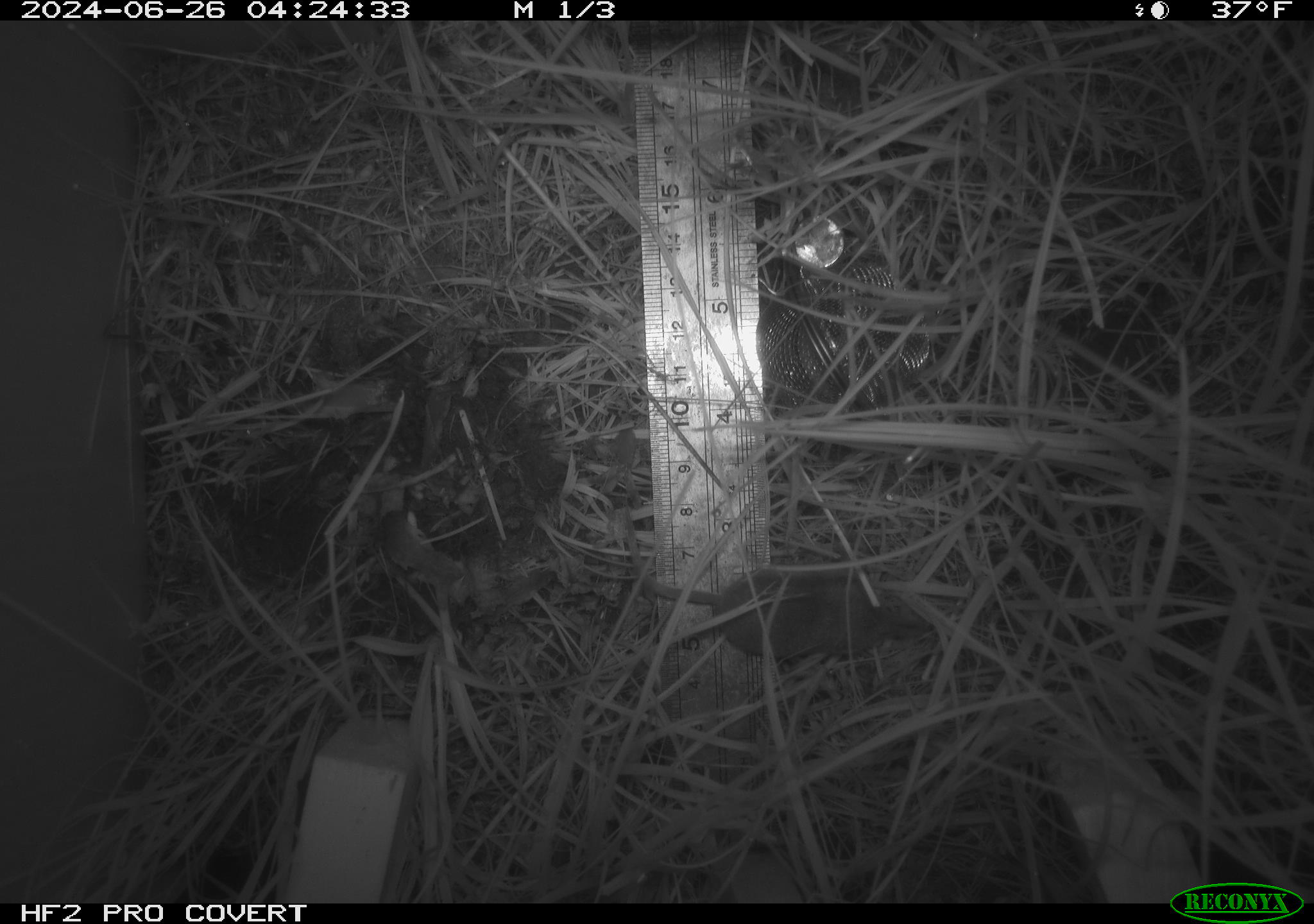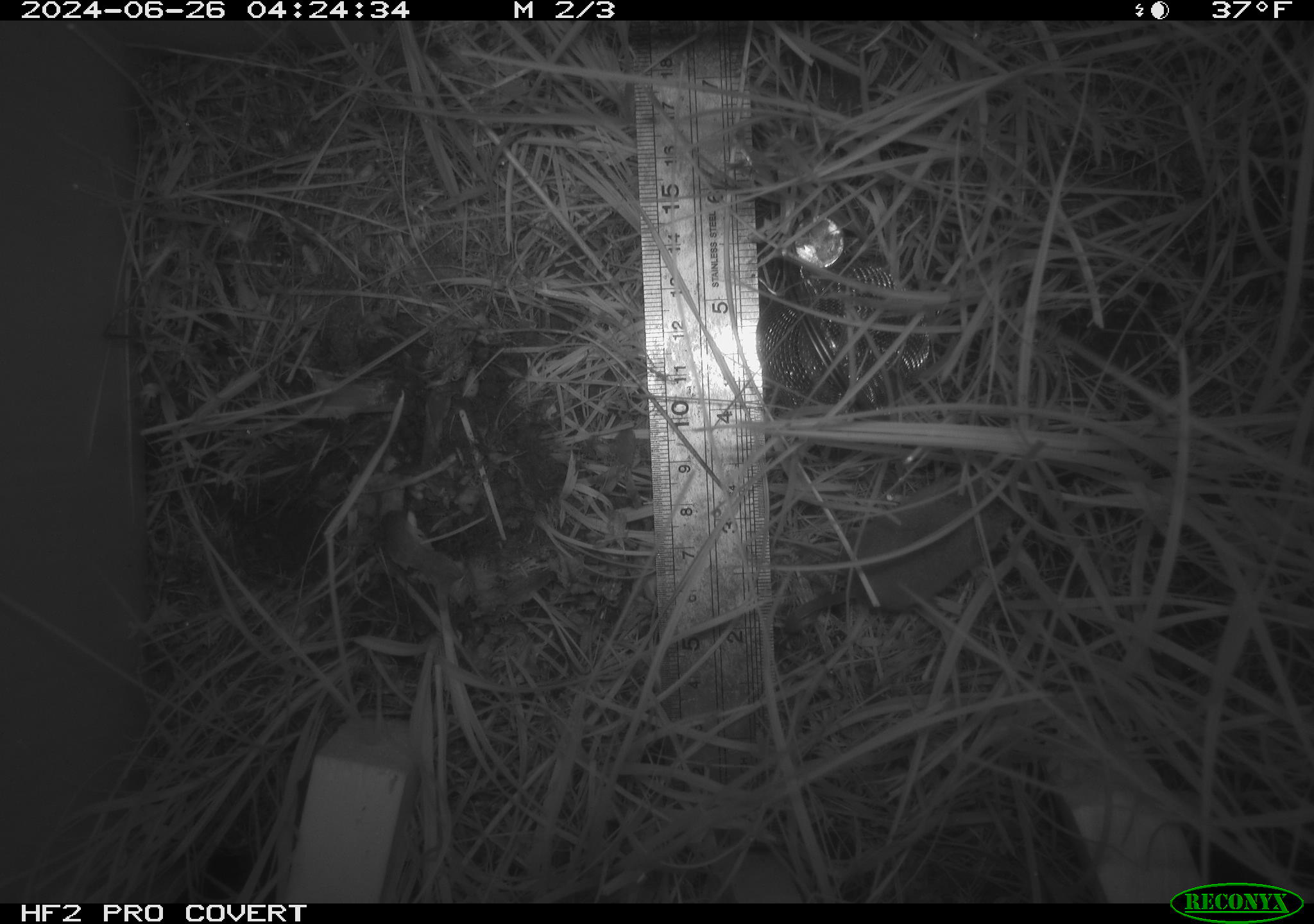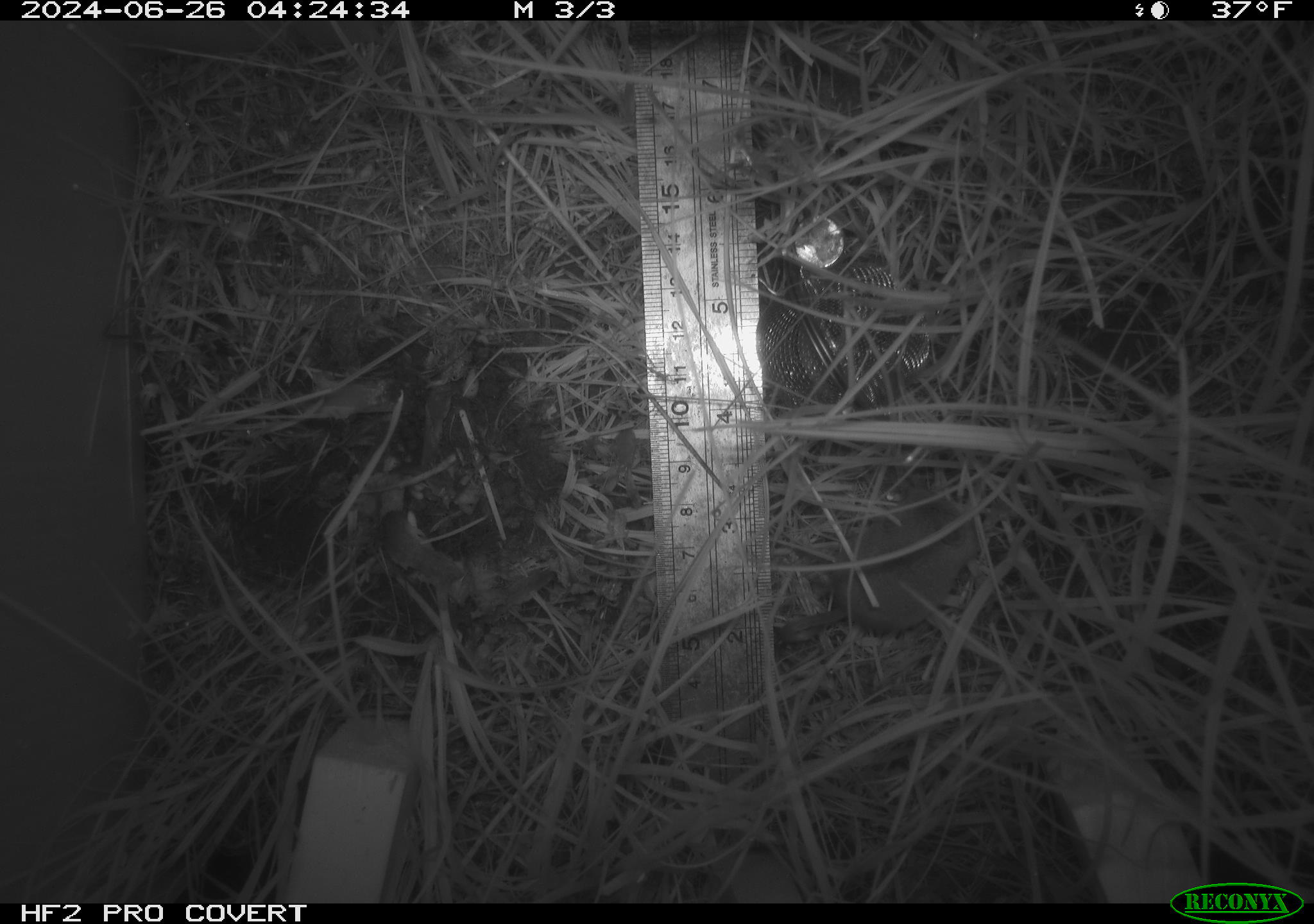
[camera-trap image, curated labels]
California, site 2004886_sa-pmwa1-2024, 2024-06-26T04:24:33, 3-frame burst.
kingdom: Animalia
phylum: Chordata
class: Mammalia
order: Eulipotyphla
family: Soricidae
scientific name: Soricidae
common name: shrews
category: soricidae family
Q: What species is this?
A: Soricidae family (shrews) (Soricidae).